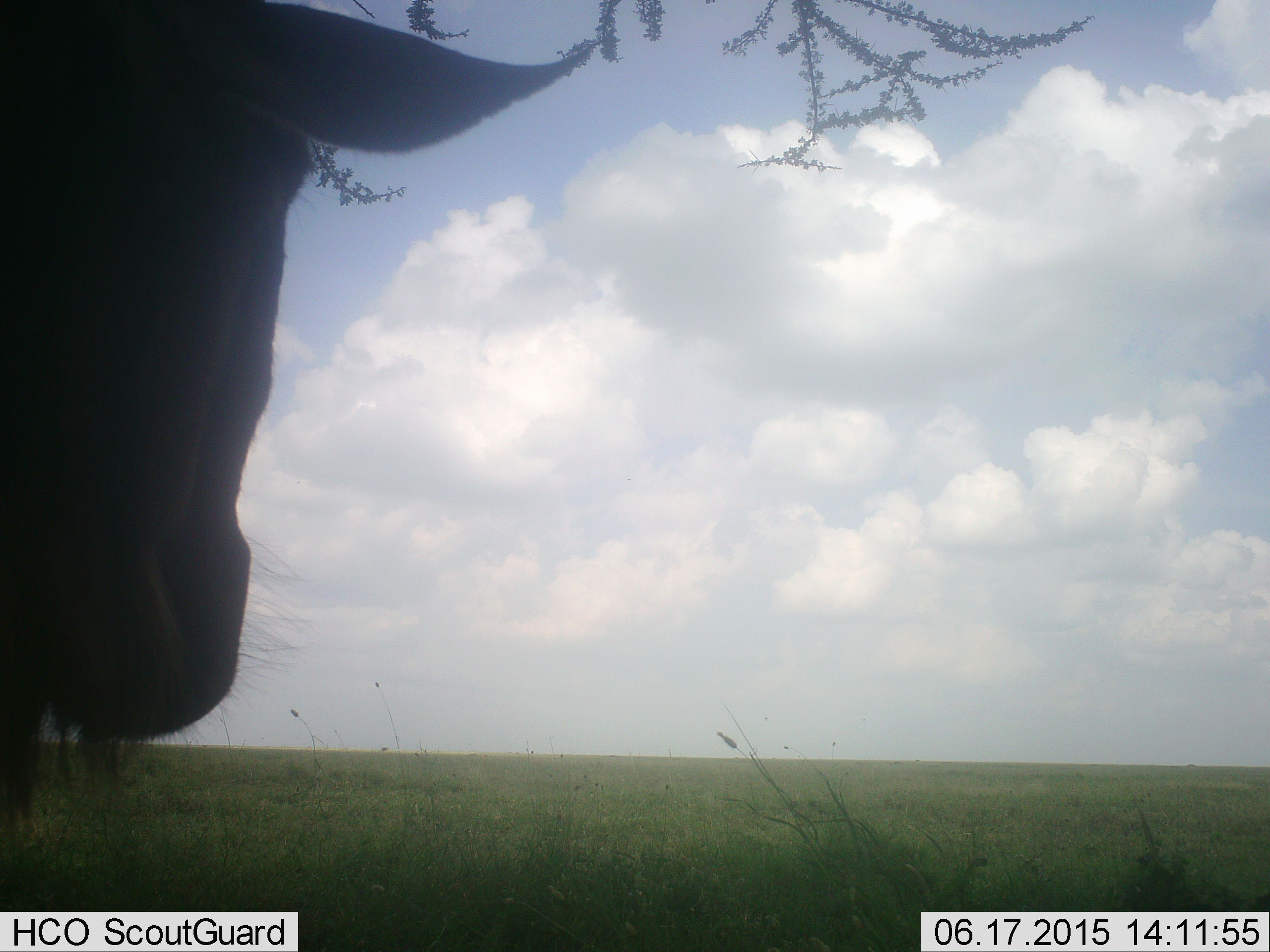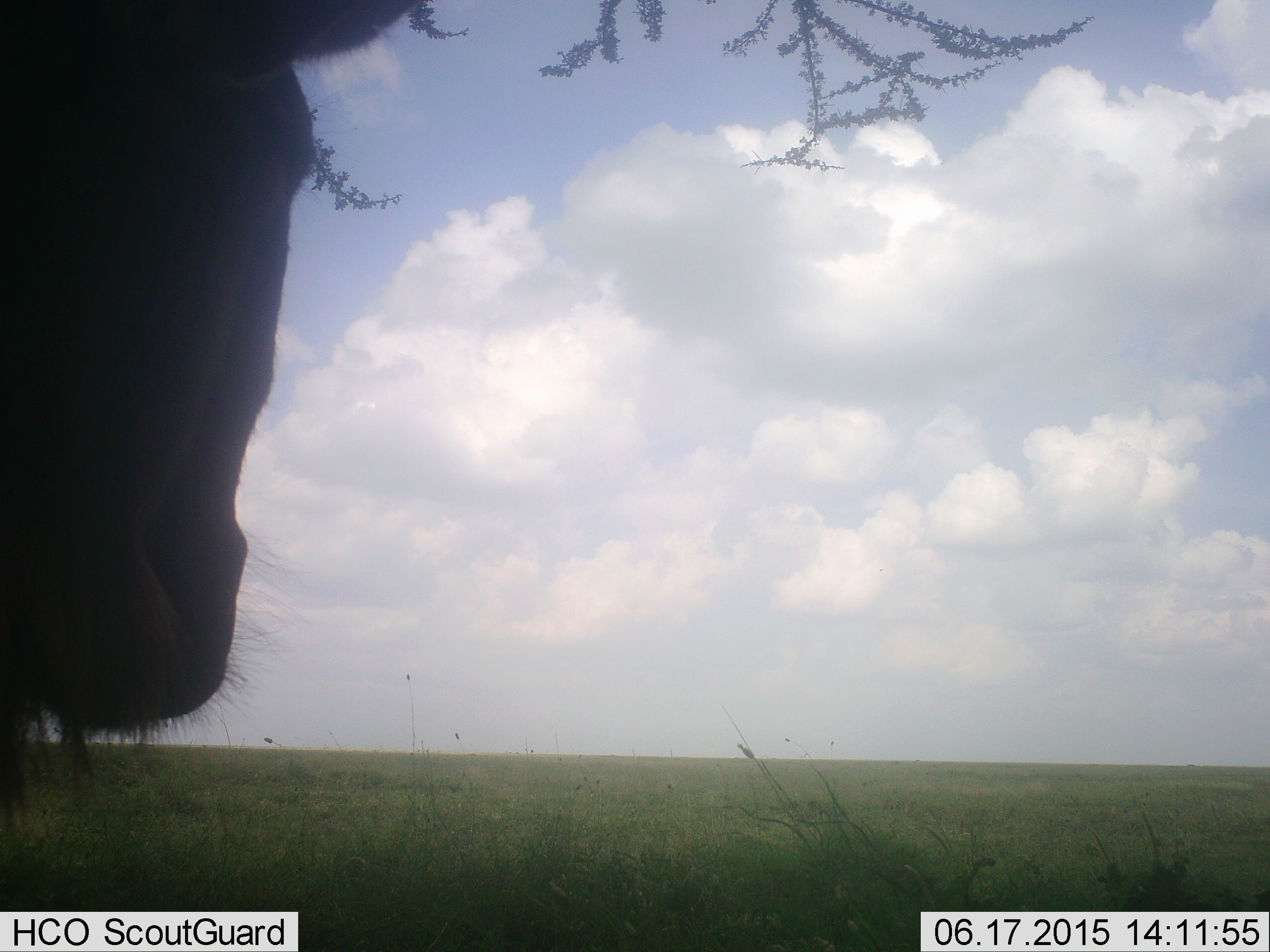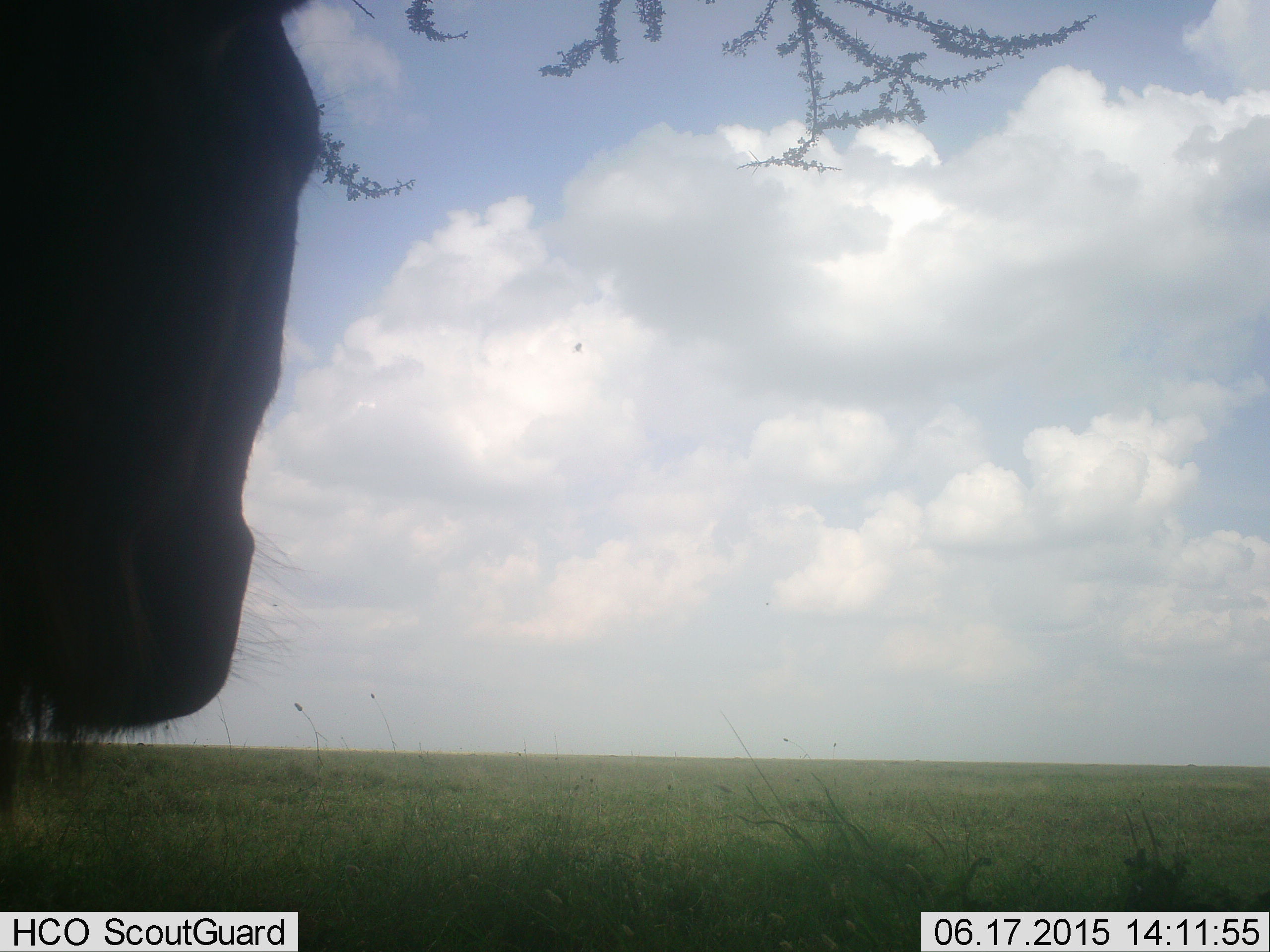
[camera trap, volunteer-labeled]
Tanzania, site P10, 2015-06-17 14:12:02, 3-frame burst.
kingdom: Animalia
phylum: Chordata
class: Mammalia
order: Artiodactyla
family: Bovidae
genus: Connochaetes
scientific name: Connochaetes taurinus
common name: blue wildebeest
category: wildebeest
Wildebeest (blue wildebeest) (Connochaetes taurinus), count 1. Behavior (volunteer vote fractions): standing 91%, resting 0%, moving 9%, interacting 0%. Young present (vote fraction): 0%. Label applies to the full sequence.